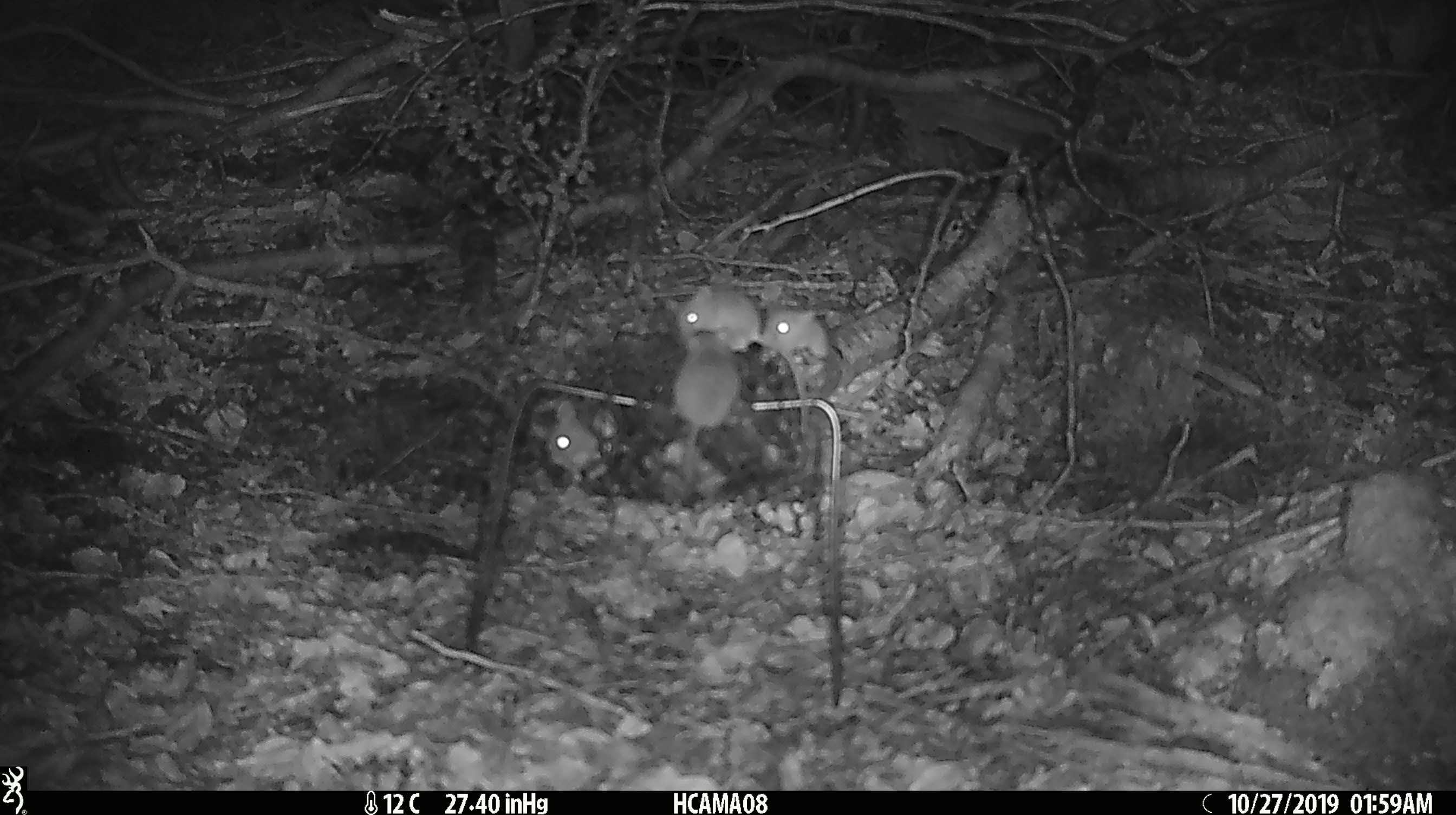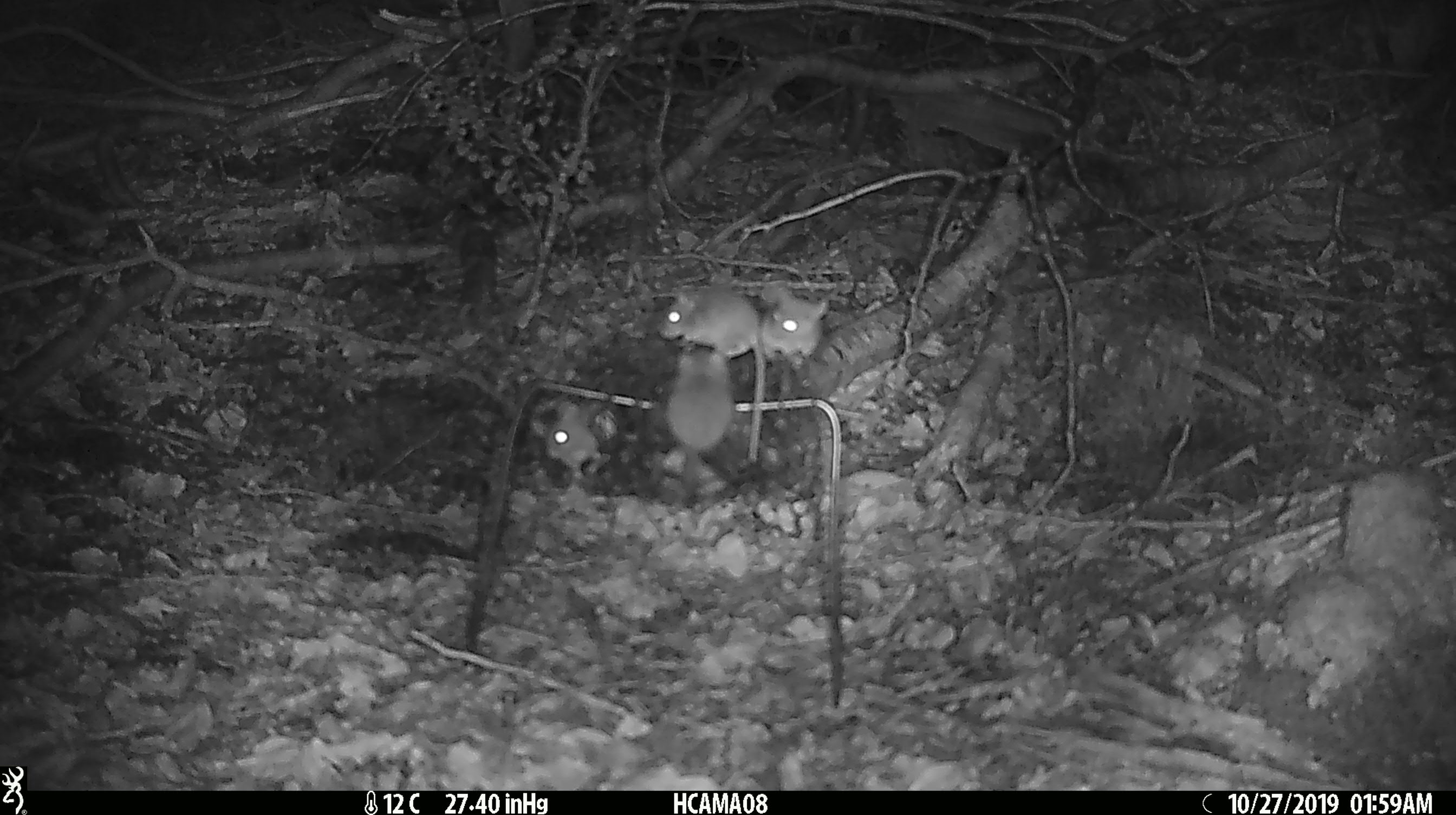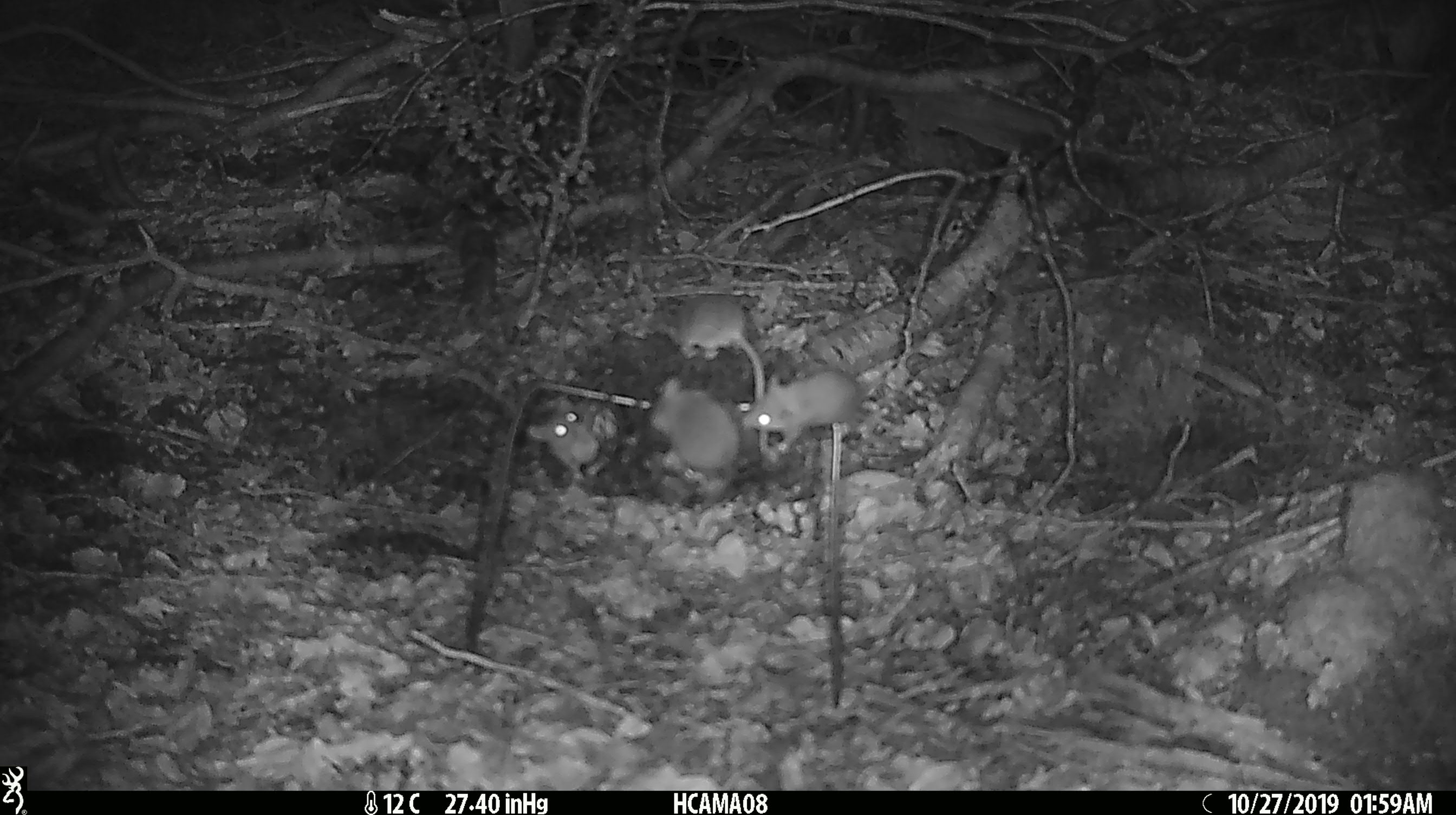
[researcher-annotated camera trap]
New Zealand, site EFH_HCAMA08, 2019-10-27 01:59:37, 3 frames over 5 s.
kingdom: Animalia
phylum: Chordata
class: Mammalia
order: Rodentia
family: Muridae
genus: Mus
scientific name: Mus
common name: mouse